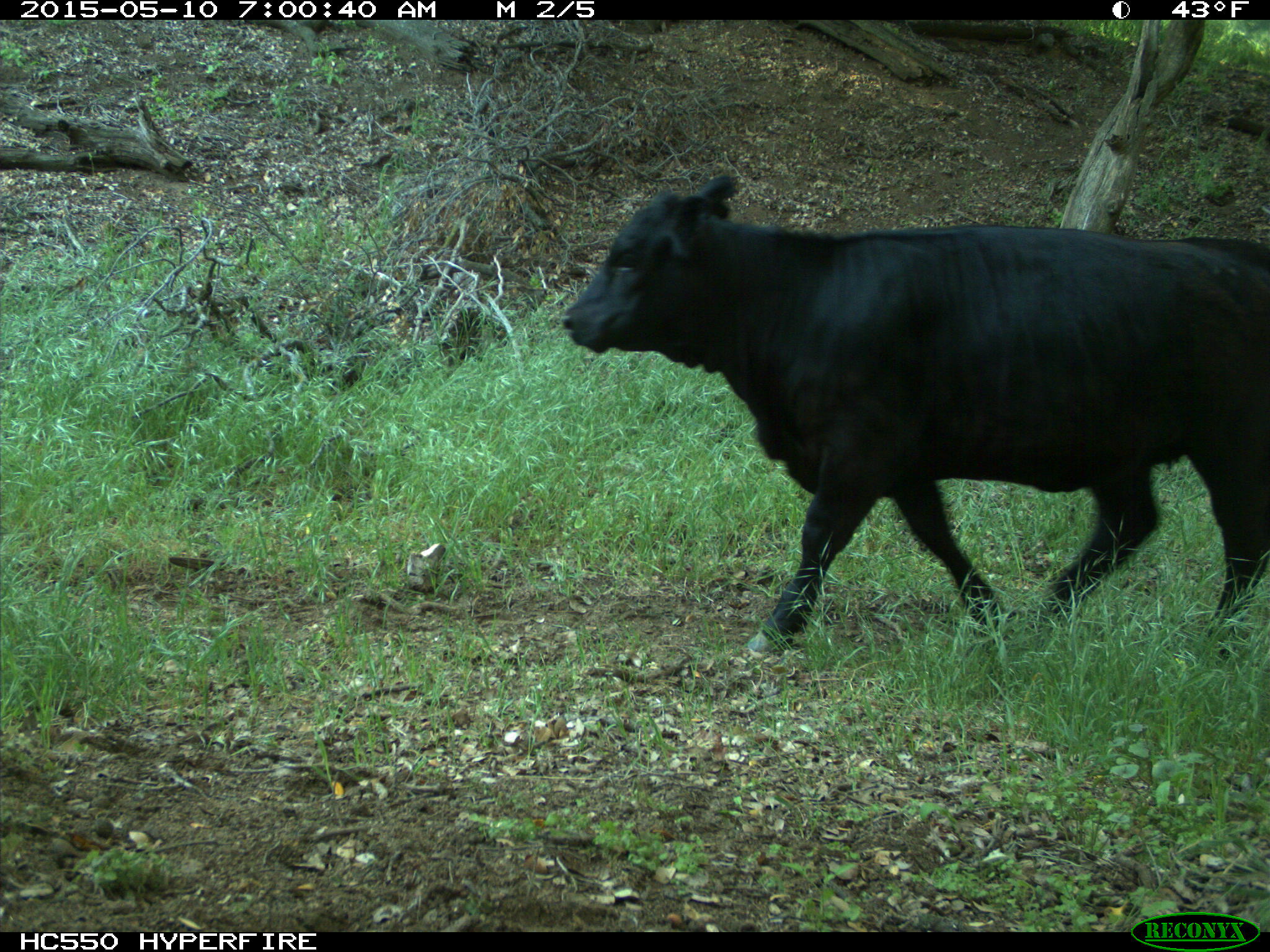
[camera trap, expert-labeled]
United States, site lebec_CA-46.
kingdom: Animalia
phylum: Chordata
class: Mammalia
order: Artiodactyla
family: Bovidae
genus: Bos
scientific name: Bos taurus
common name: domestic cow